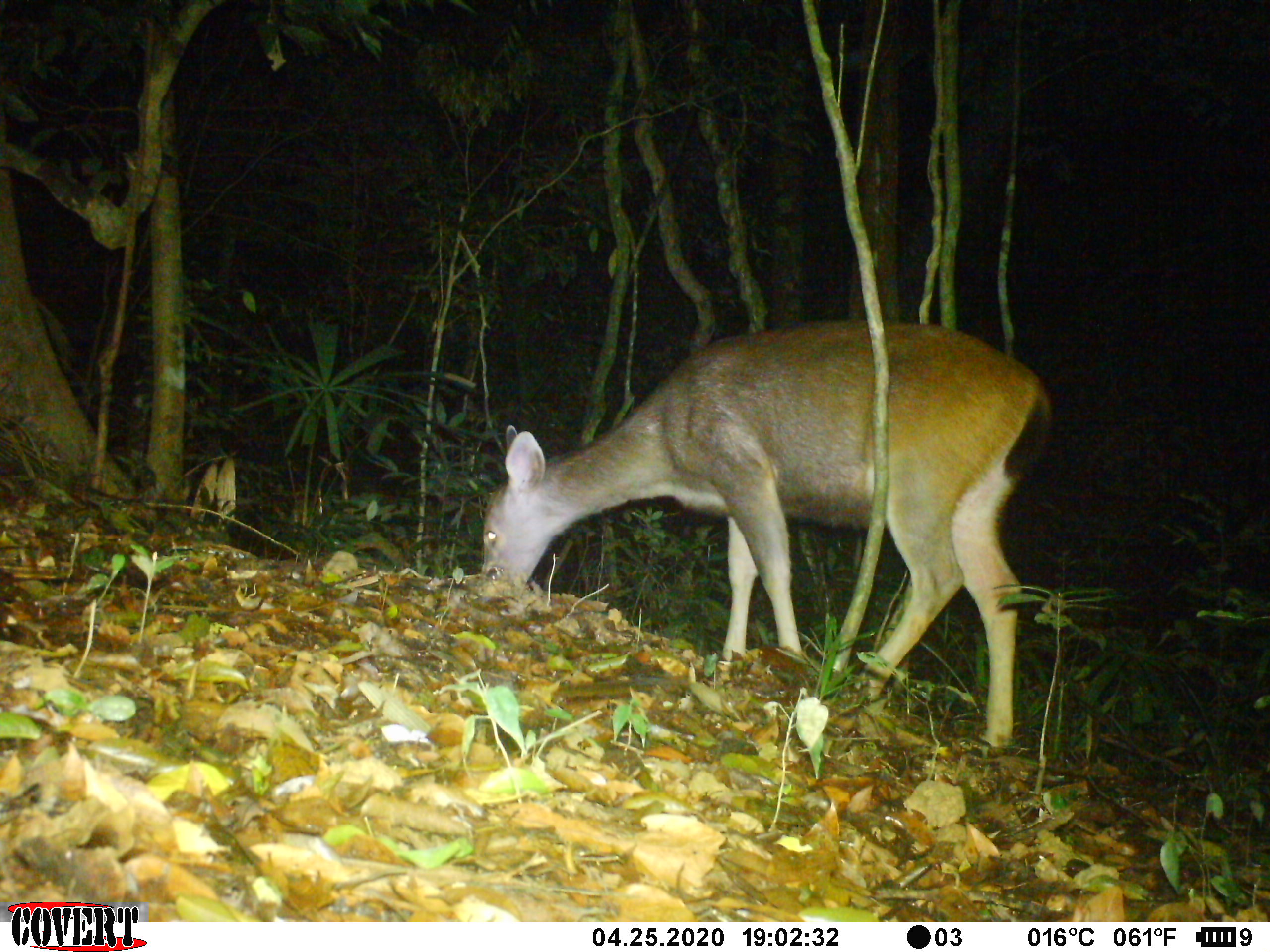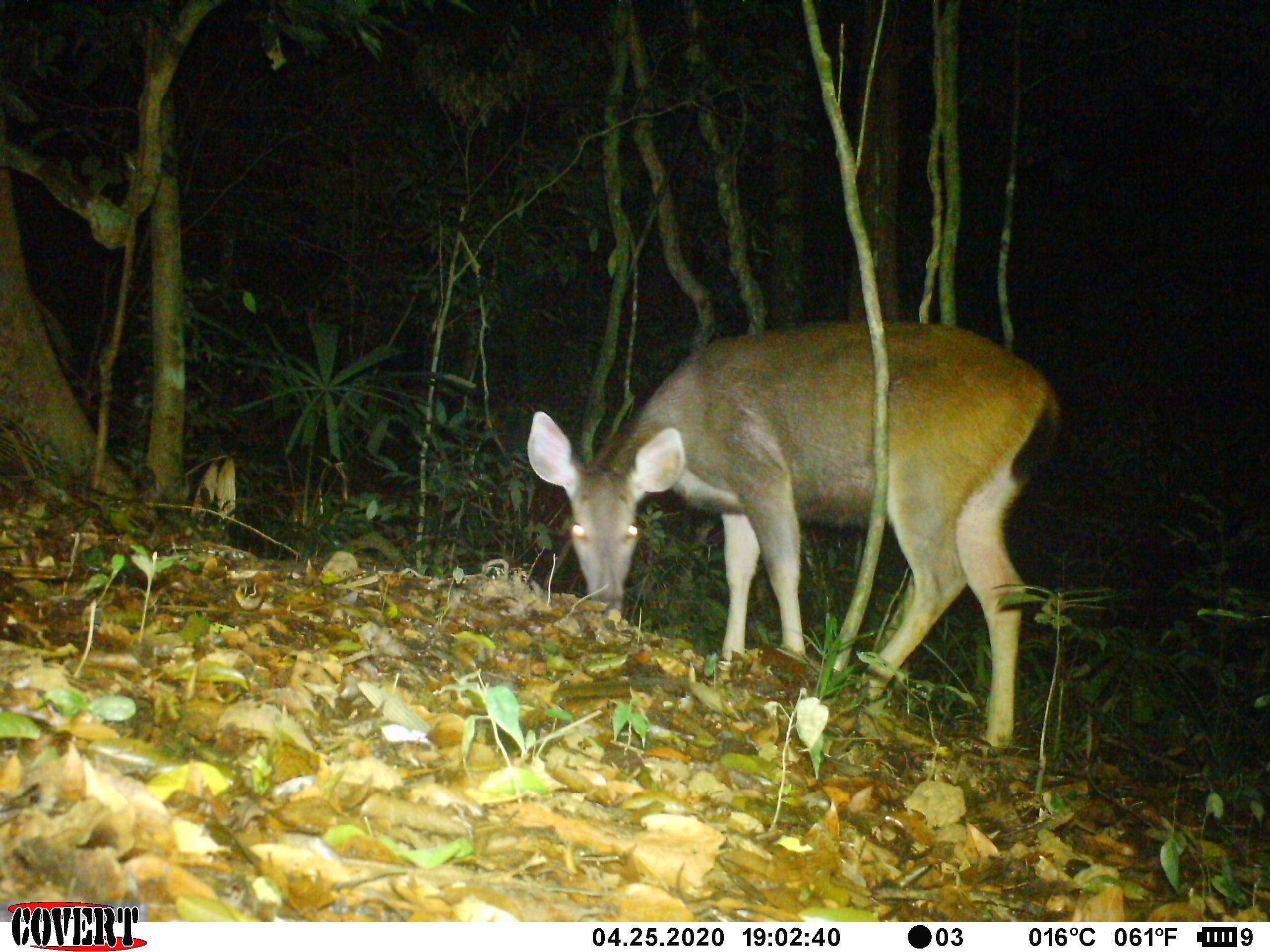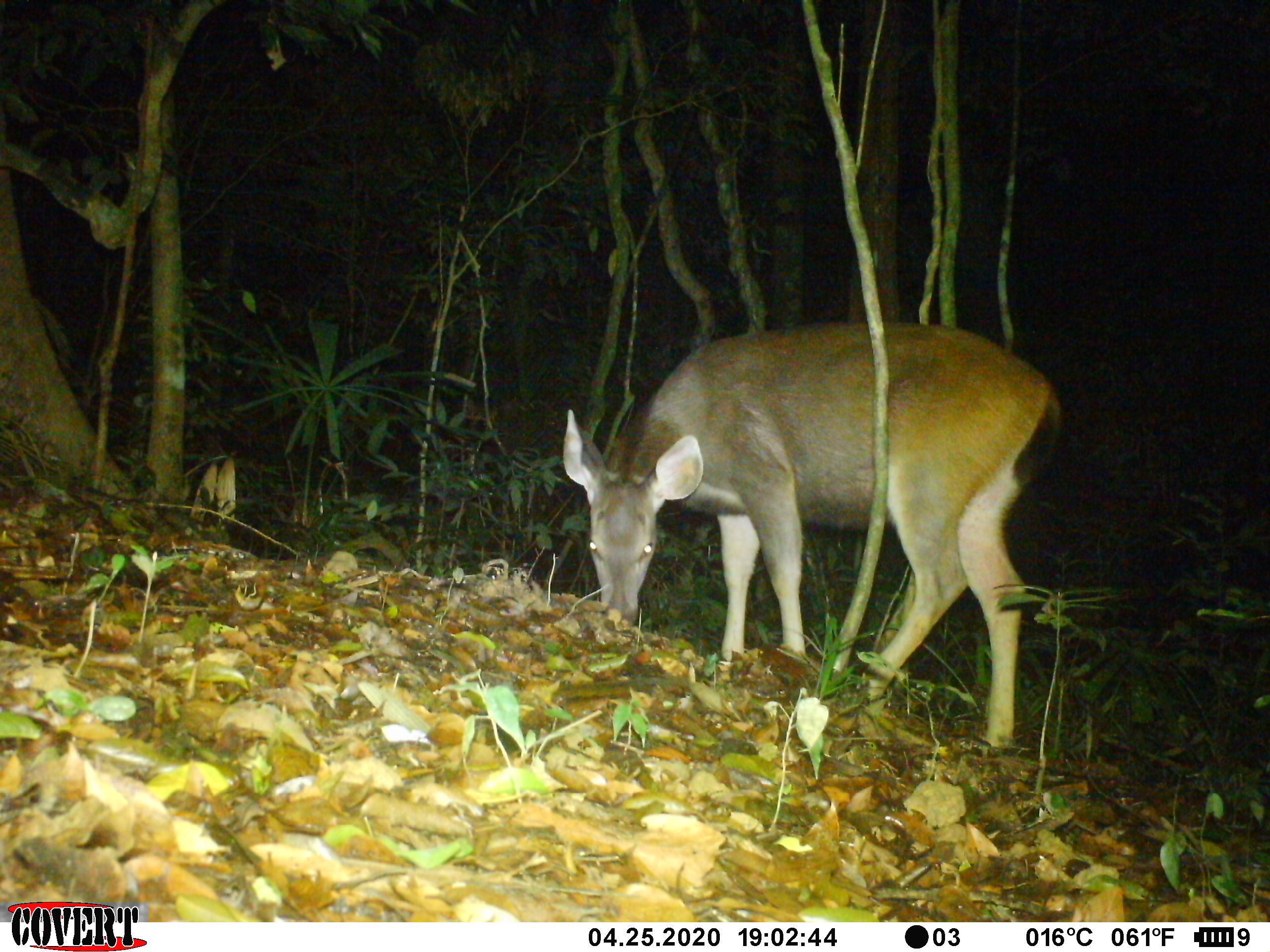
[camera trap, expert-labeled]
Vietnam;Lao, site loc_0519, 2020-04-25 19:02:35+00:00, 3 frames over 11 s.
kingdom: Animalia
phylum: Chordata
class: Mammalia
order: Artiodactyla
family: Cervidae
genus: Rusa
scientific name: Rusa unicolor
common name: sambar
Sambar (Rusa unicolor). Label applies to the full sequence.